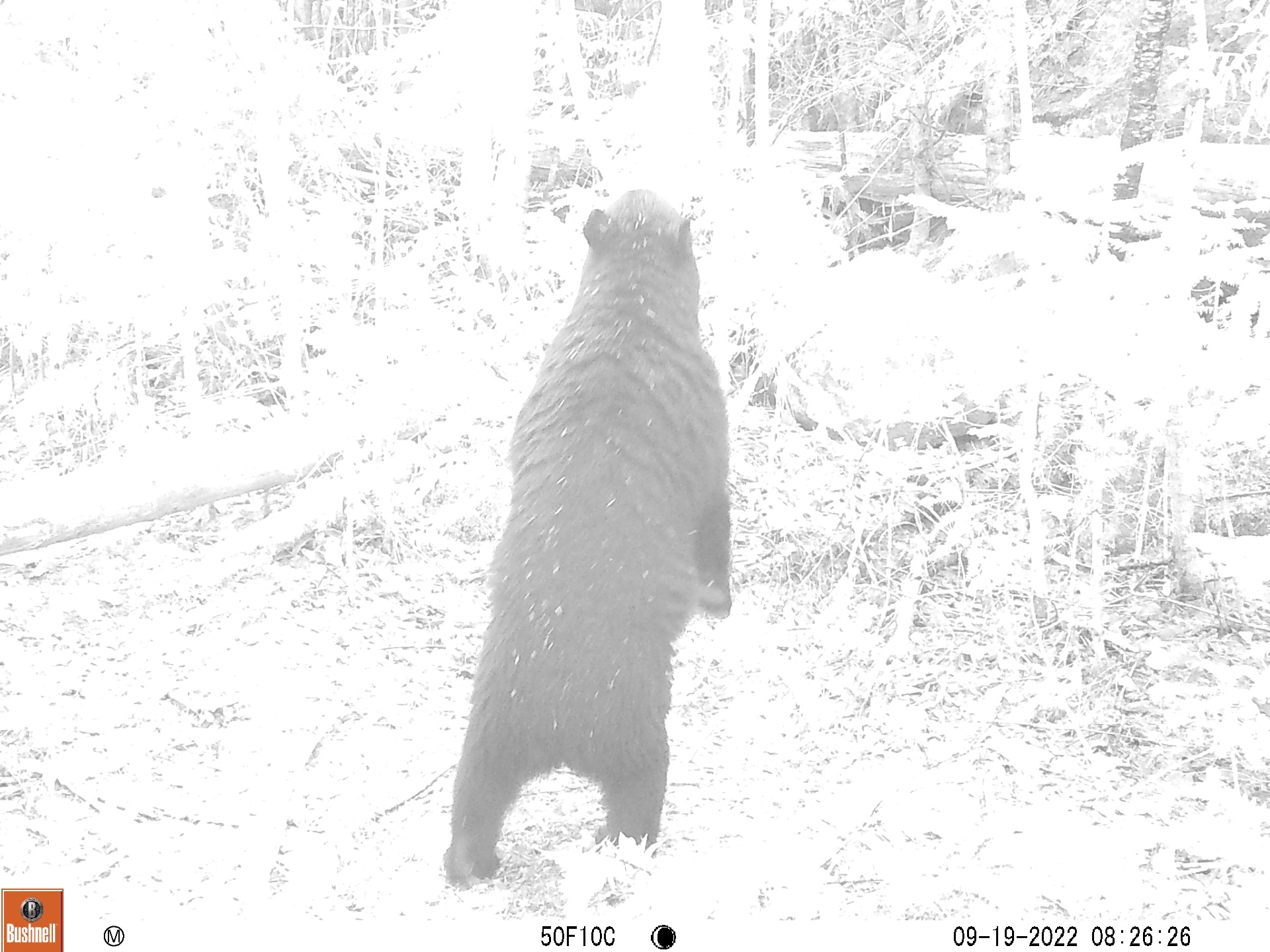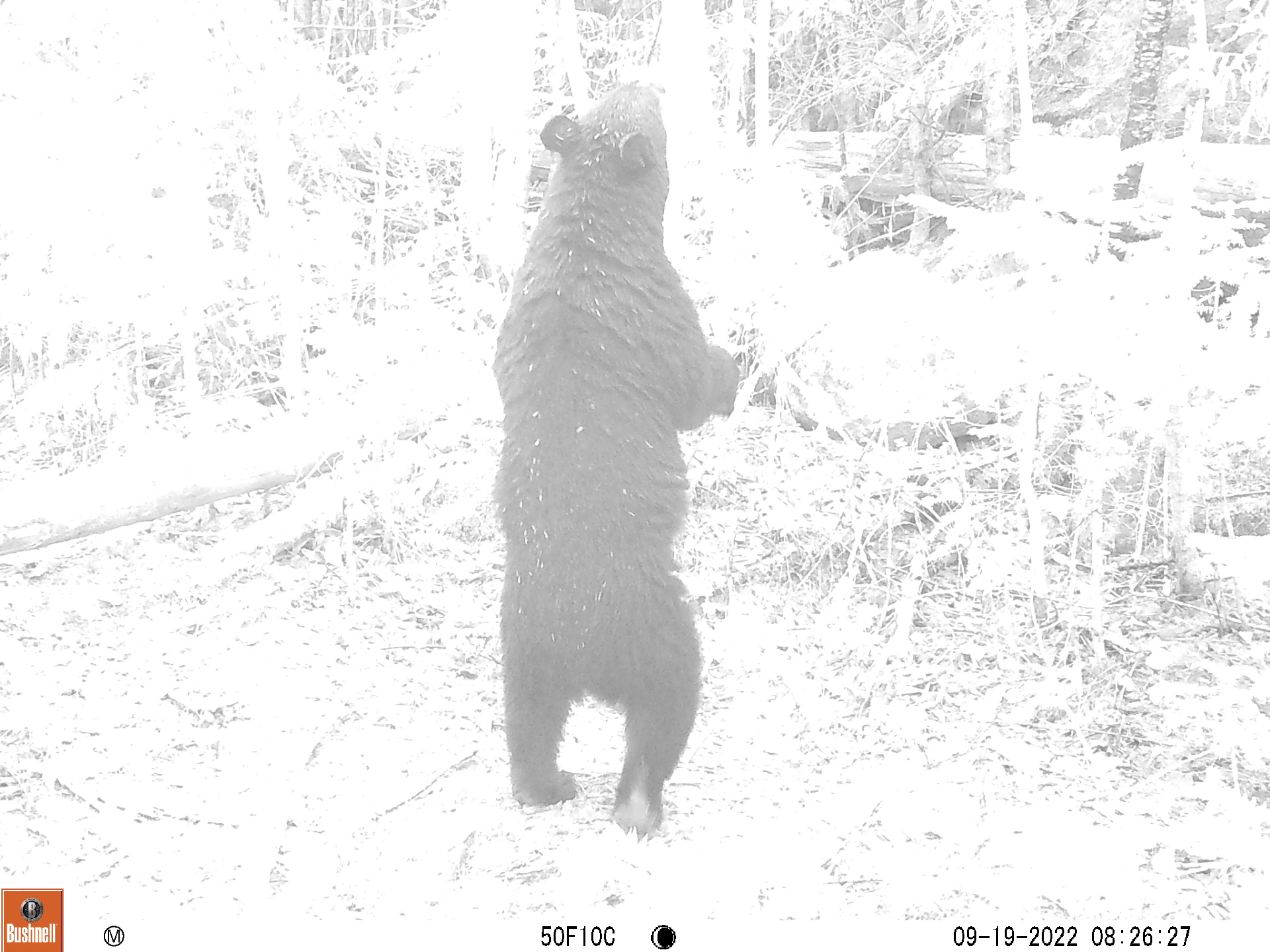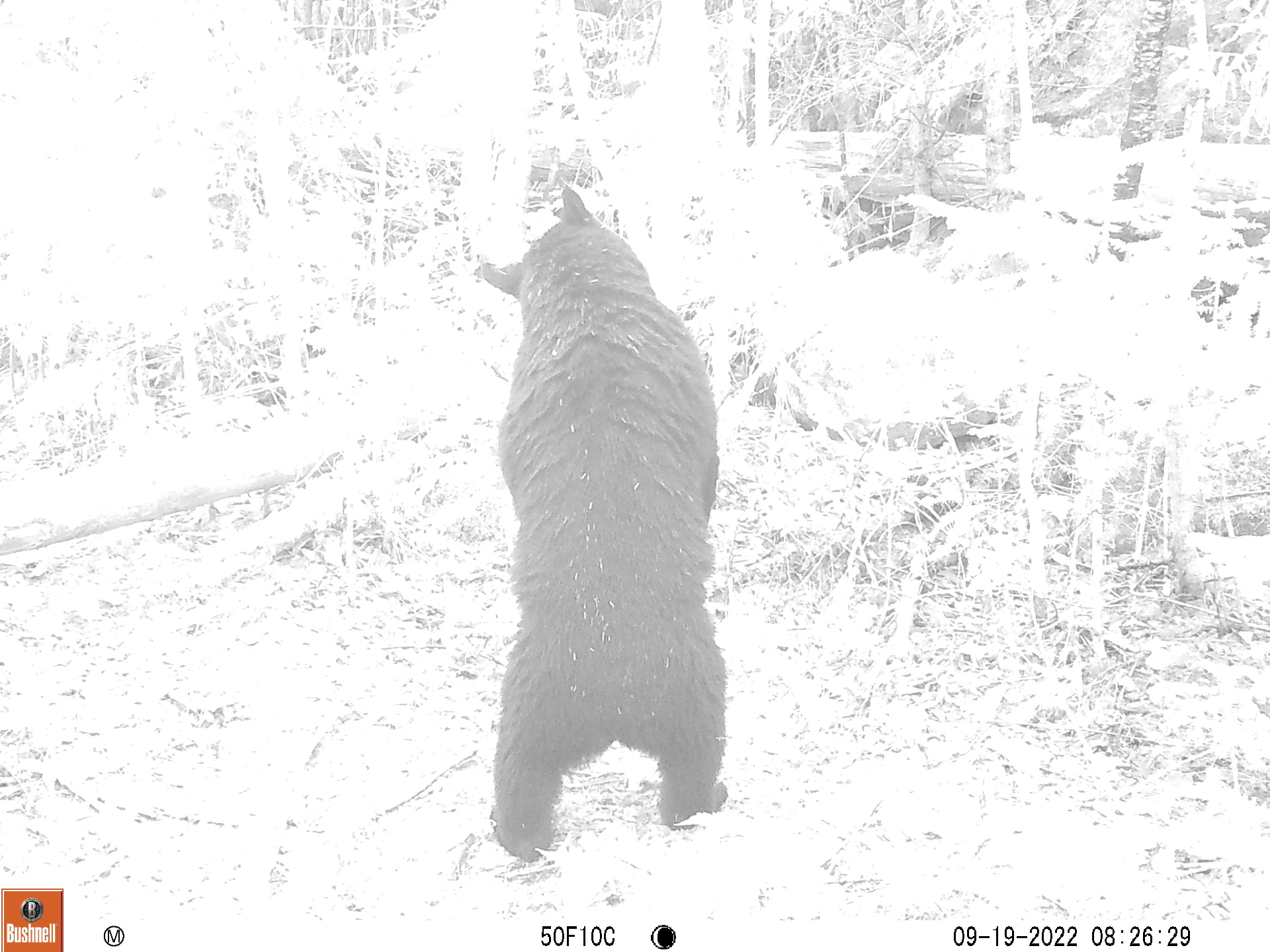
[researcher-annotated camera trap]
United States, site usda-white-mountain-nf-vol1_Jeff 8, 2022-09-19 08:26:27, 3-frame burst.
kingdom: Animalia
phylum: Chordata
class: Mammalia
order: Carnivora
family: Ursidae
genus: Ursus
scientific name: Ursus americanus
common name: black bear